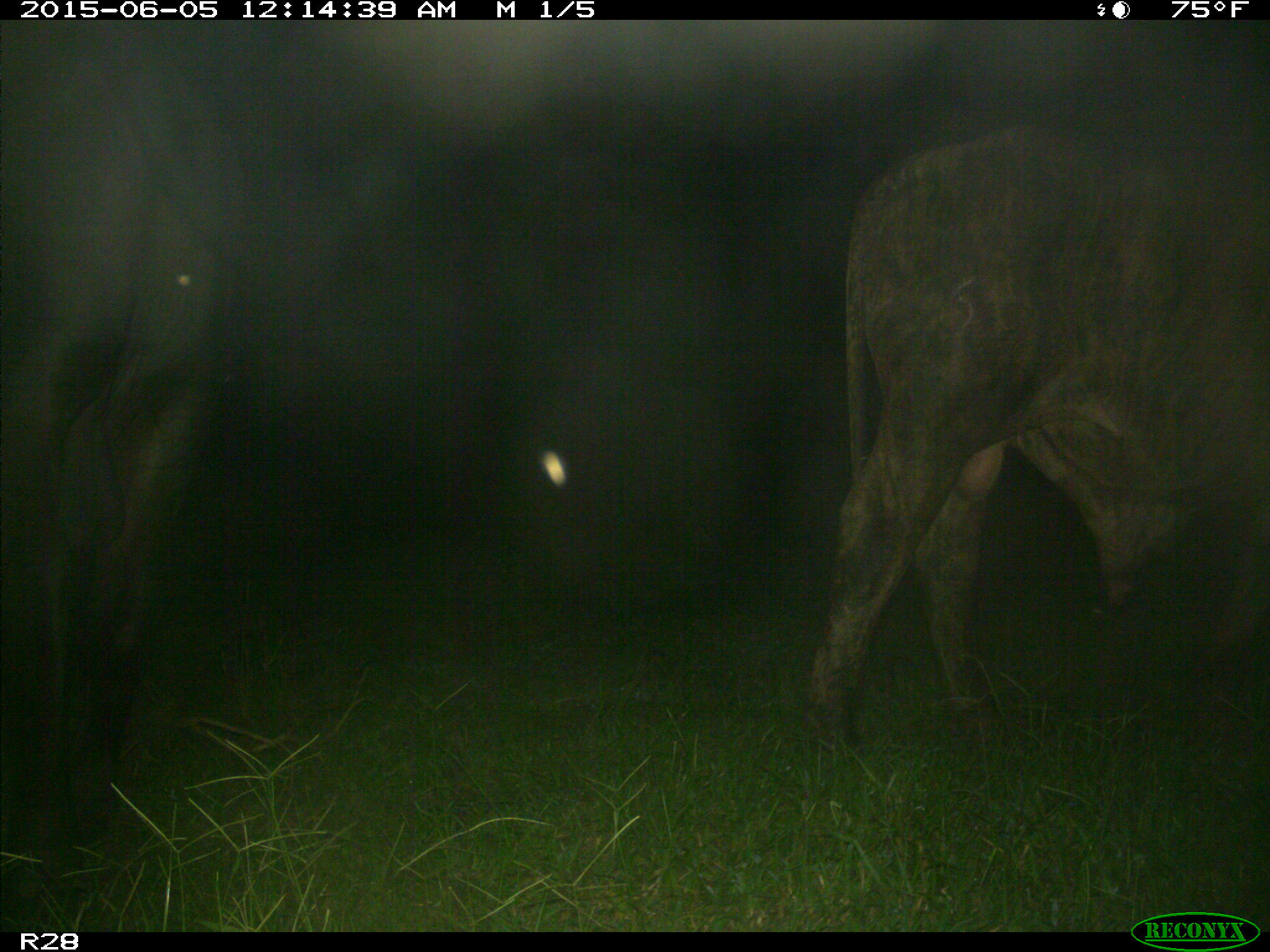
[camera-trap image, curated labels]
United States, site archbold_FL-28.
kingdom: Animalia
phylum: Chordata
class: Mammalia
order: Artiodactyla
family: Bovidae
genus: Bos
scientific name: Bos taurus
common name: domestic cow